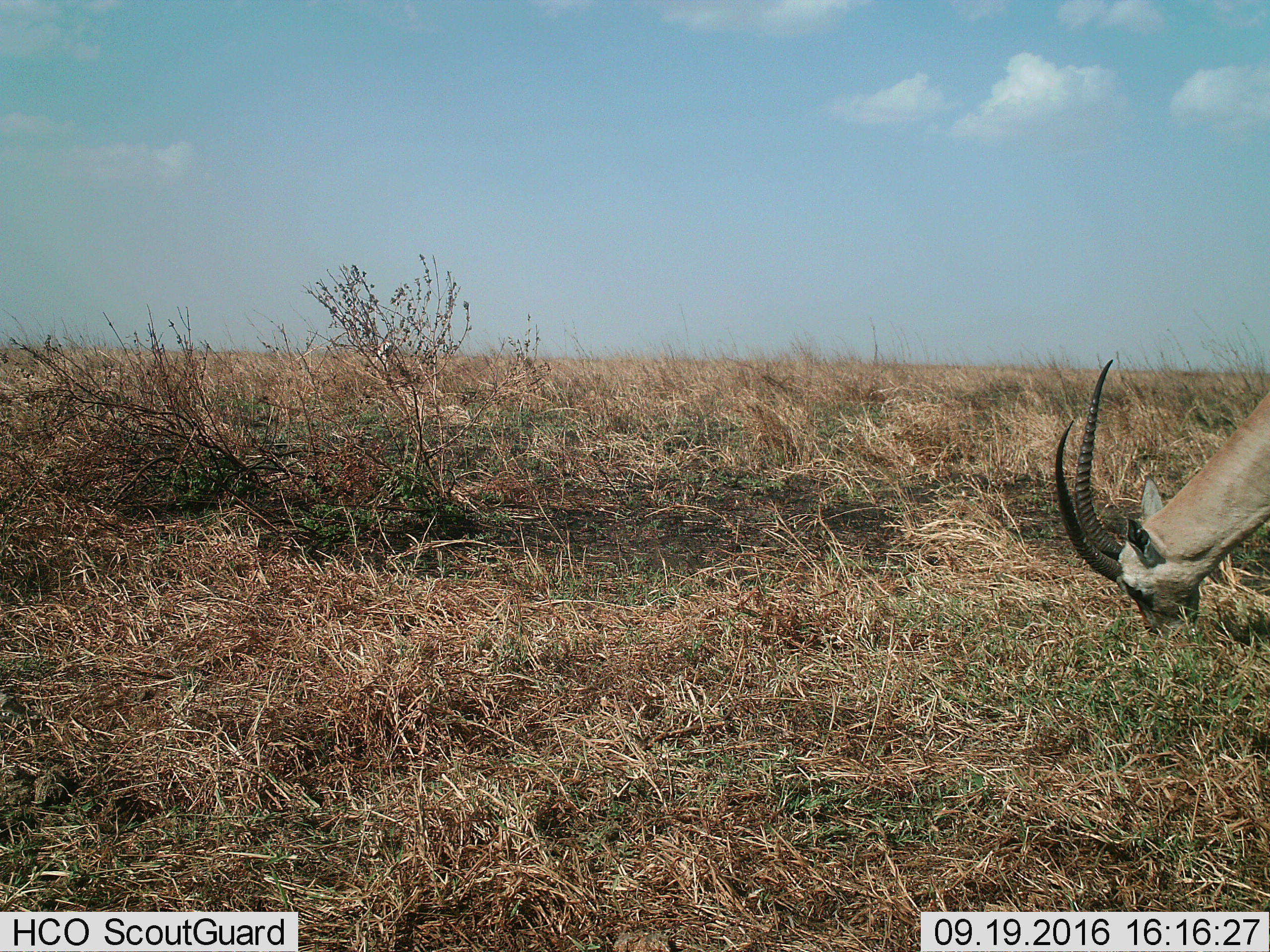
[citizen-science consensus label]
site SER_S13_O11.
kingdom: Animalia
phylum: Chordata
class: Mammalia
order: Artiodactyla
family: Bovidae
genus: Nanger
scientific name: Nanger granti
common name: grant's gazelle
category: gazellegrants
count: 1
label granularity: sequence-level